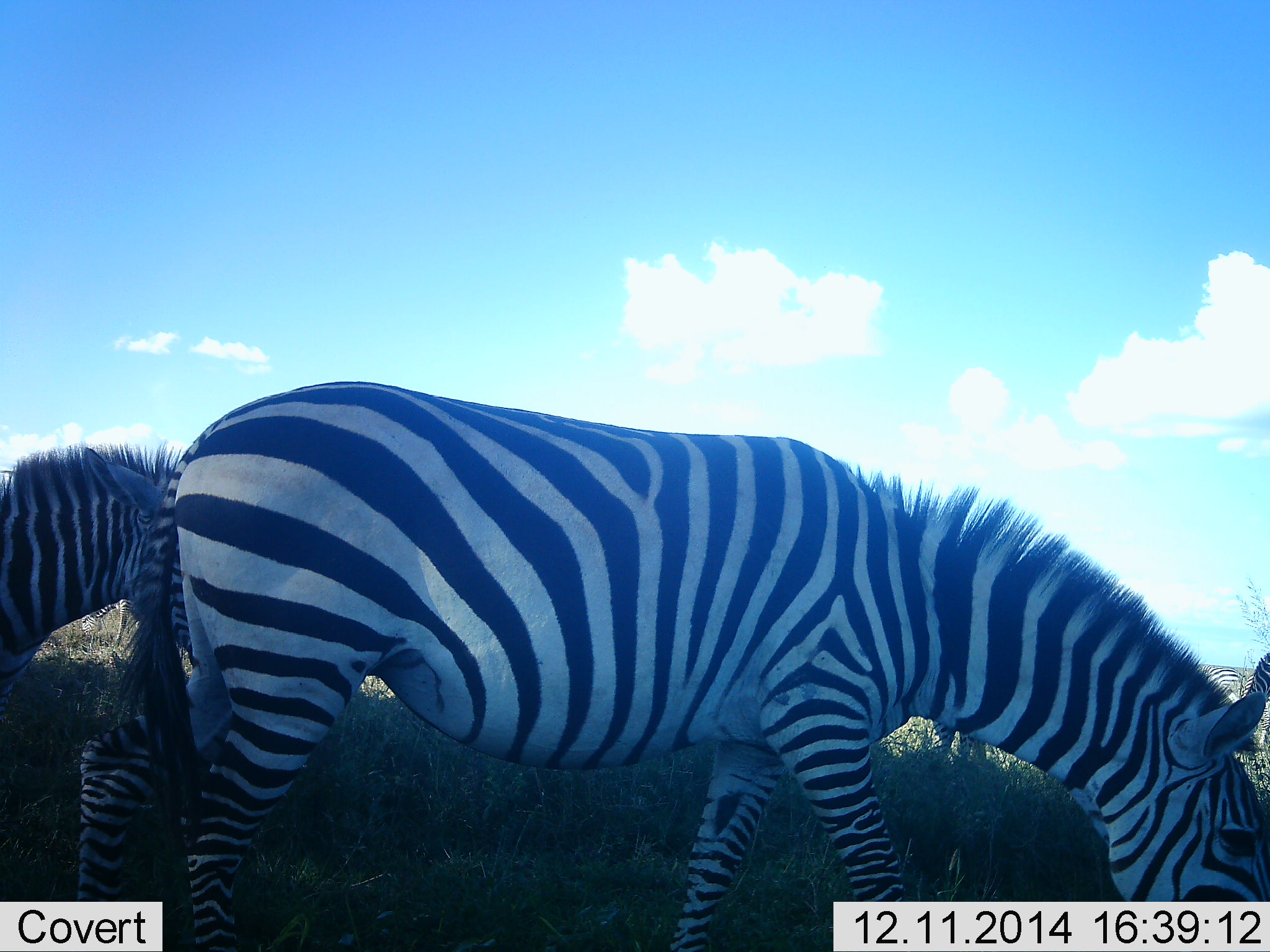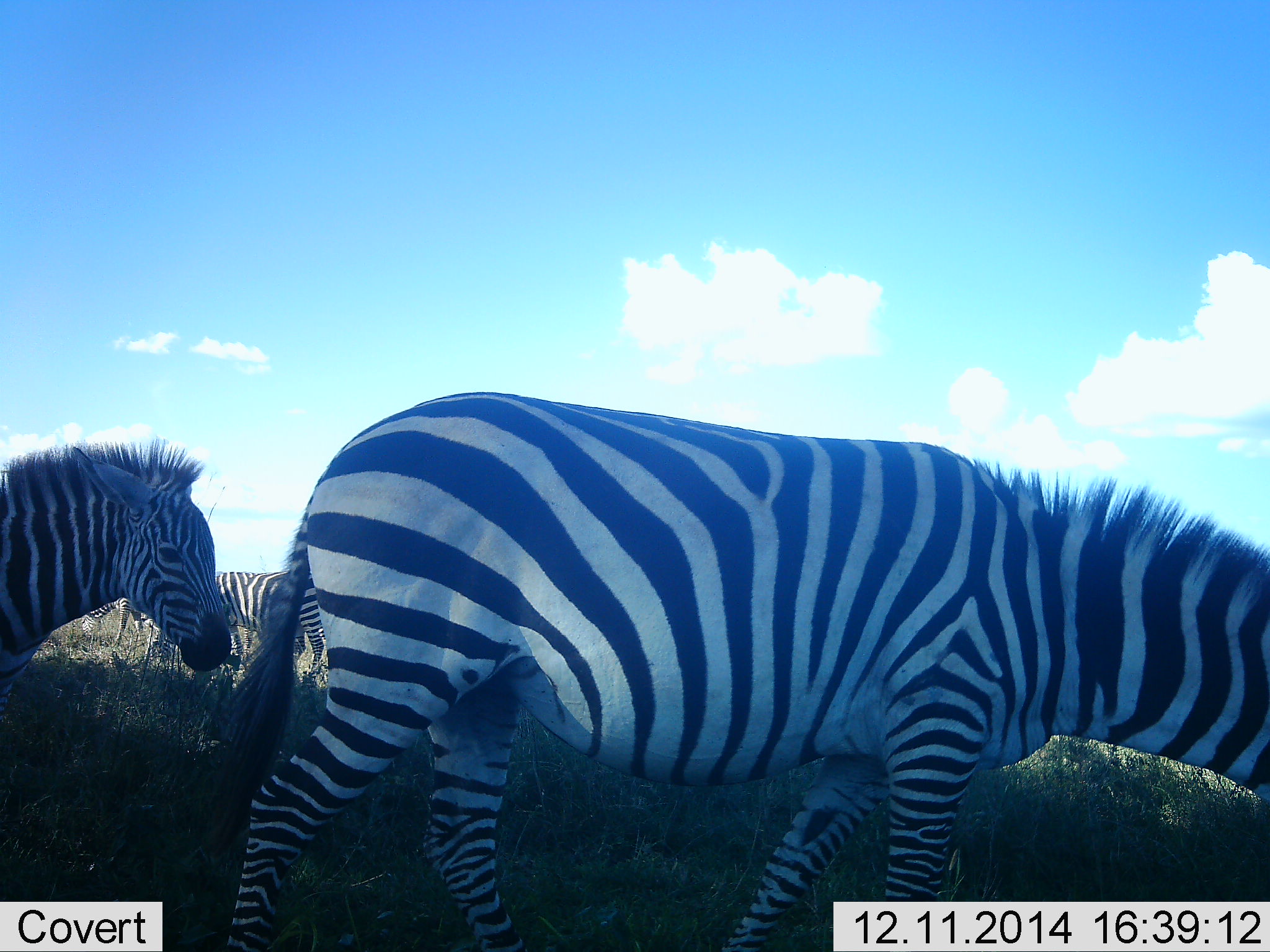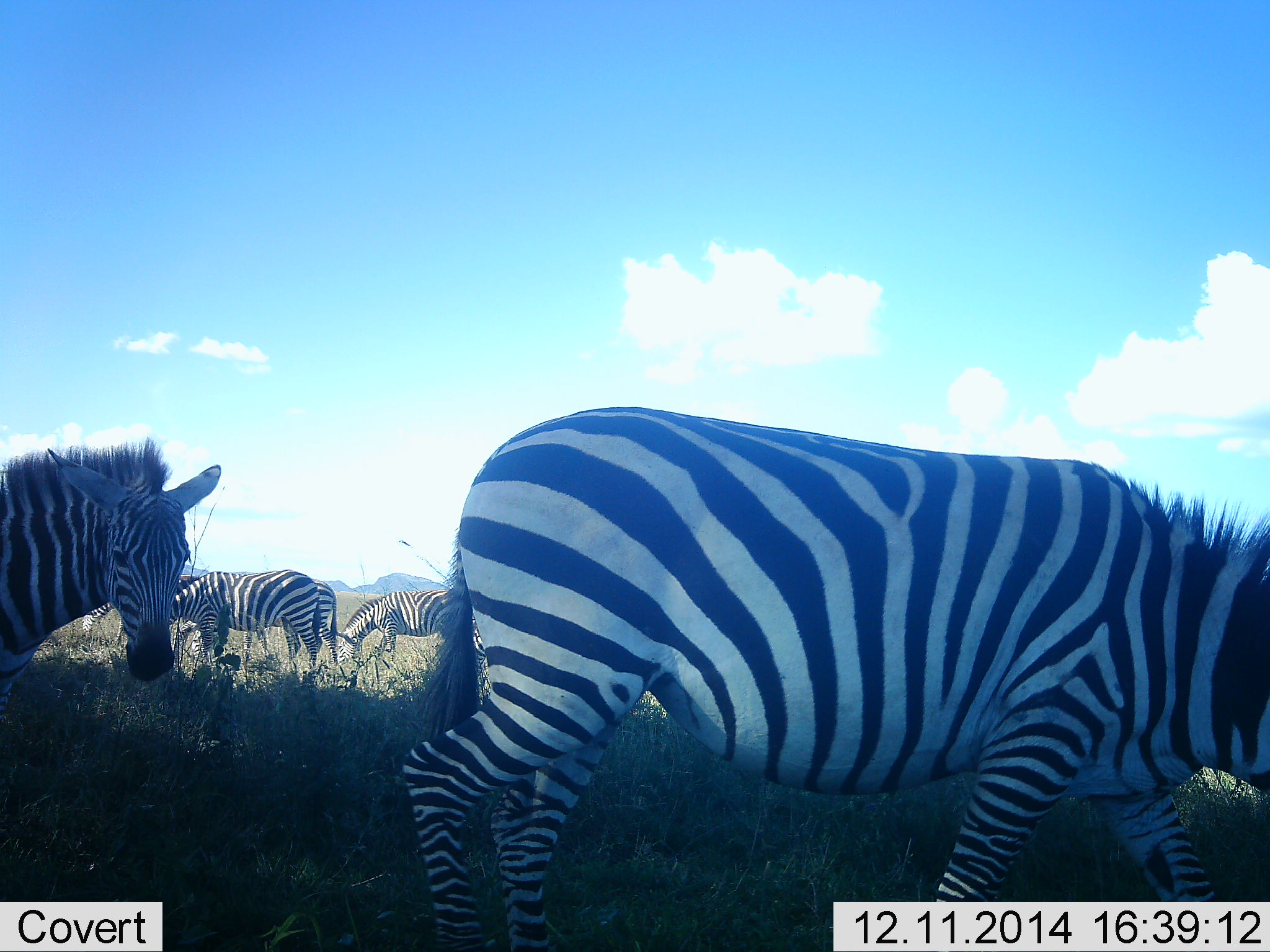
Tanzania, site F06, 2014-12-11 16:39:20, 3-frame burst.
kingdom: Animalia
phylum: Chordata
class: Mammalia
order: Perissodactyla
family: Equidae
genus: Equus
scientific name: Equus quagga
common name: plains zebra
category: zebra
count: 4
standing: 55%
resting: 0%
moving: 73%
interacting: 9%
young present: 0%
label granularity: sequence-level